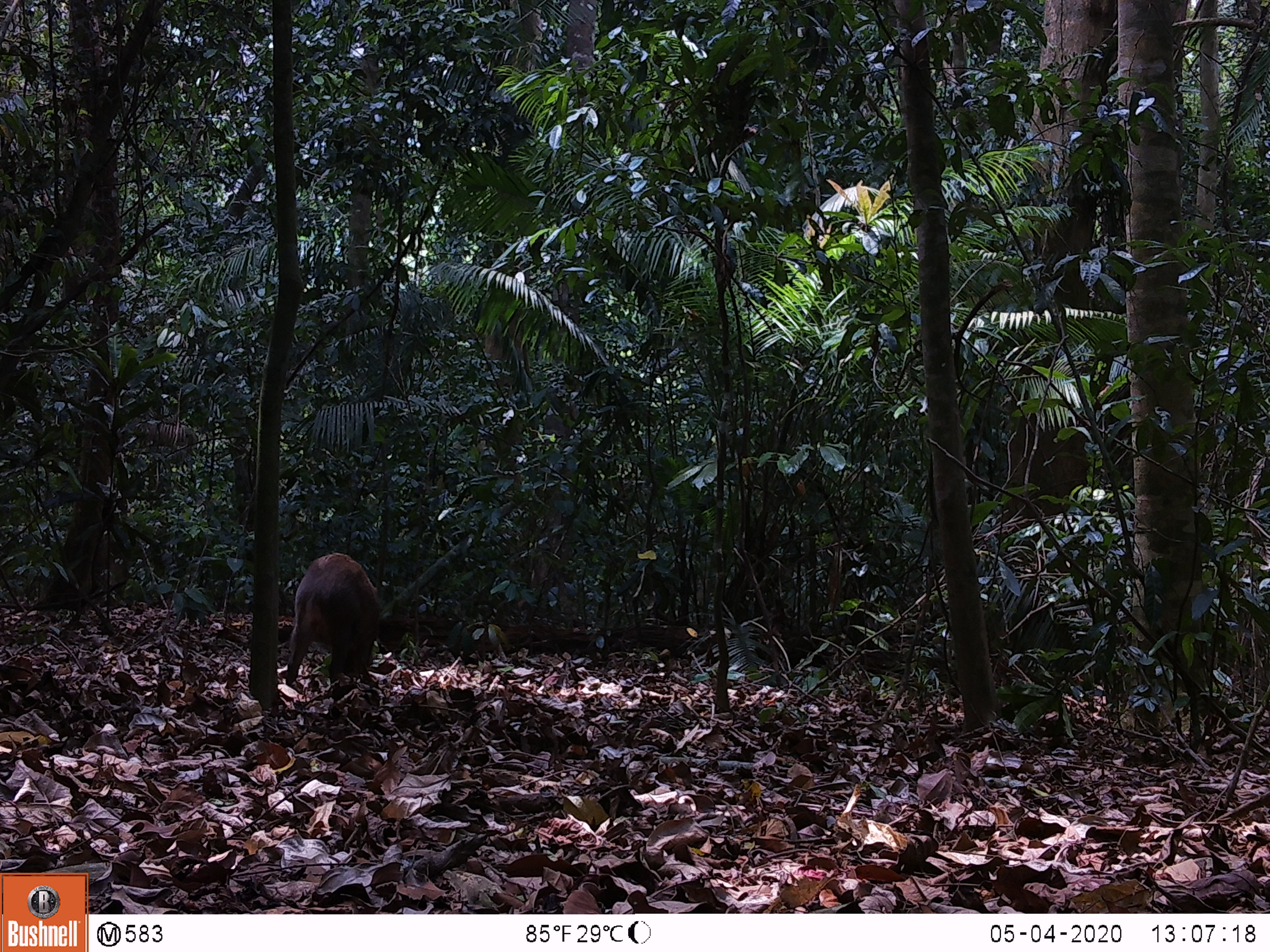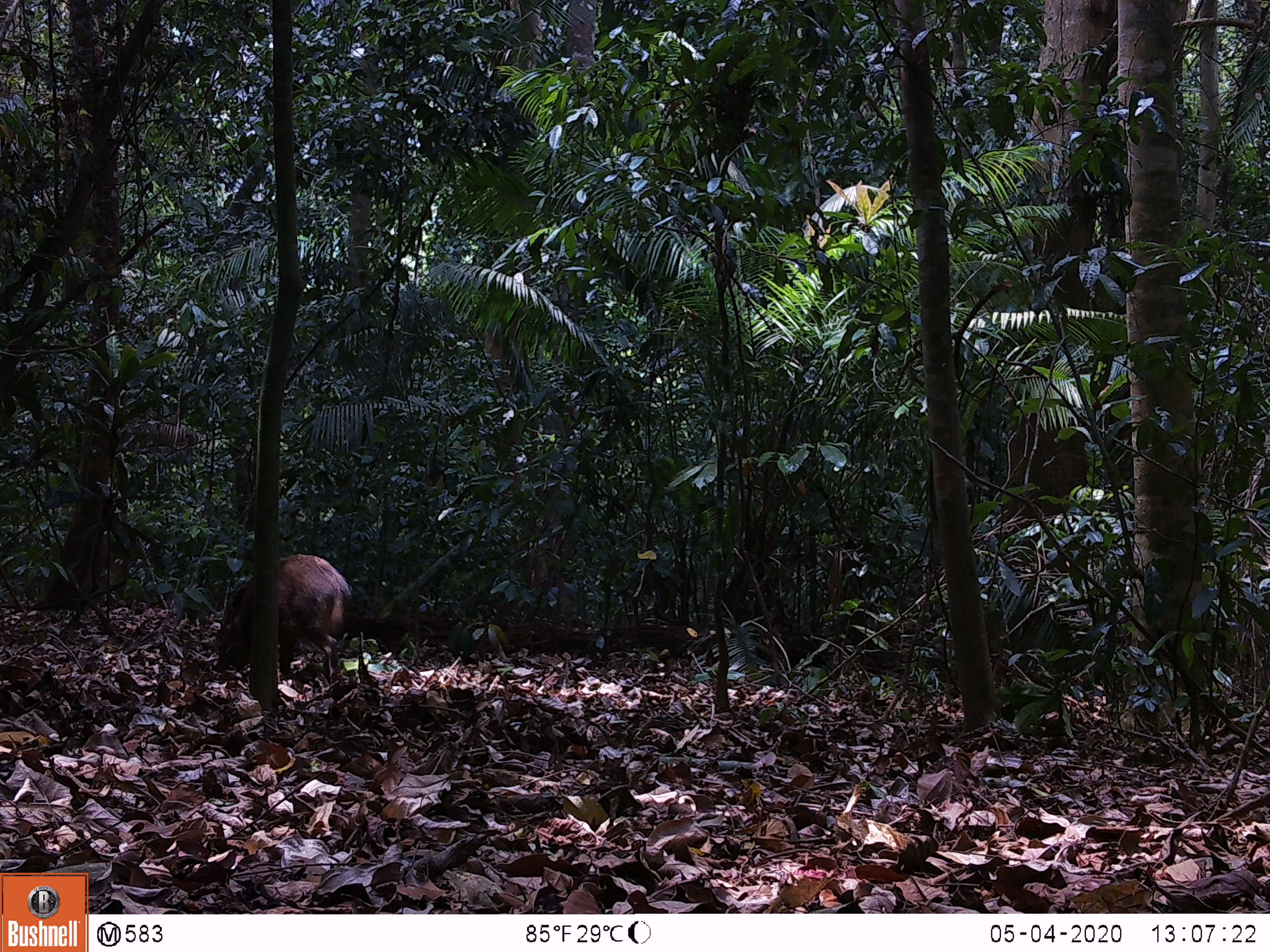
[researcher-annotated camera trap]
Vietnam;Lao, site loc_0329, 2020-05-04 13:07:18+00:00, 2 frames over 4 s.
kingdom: Animalia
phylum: Chordata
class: Mammalia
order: Artiodactyla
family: Suidae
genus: Sus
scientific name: Sus scrofa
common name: eurasian wild pig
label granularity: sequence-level